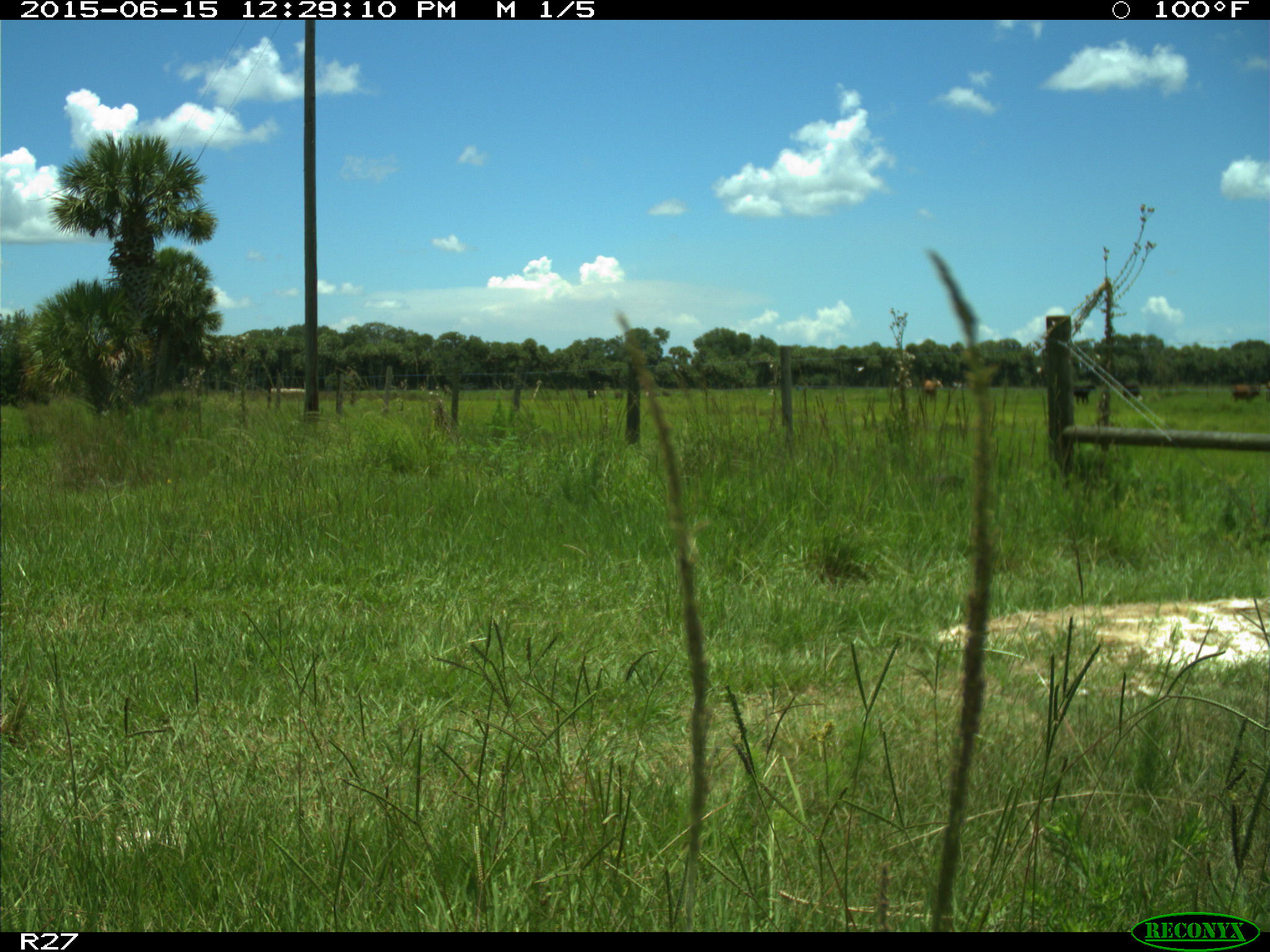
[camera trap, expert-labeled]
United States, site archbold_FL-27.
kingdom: Animalia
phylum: Chordata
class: Mammalia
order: Artiodactyla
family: Bovidae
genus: Bos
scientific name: Bos taurus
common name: domestic cow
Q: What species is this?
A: Bos taurus (domestic cow).